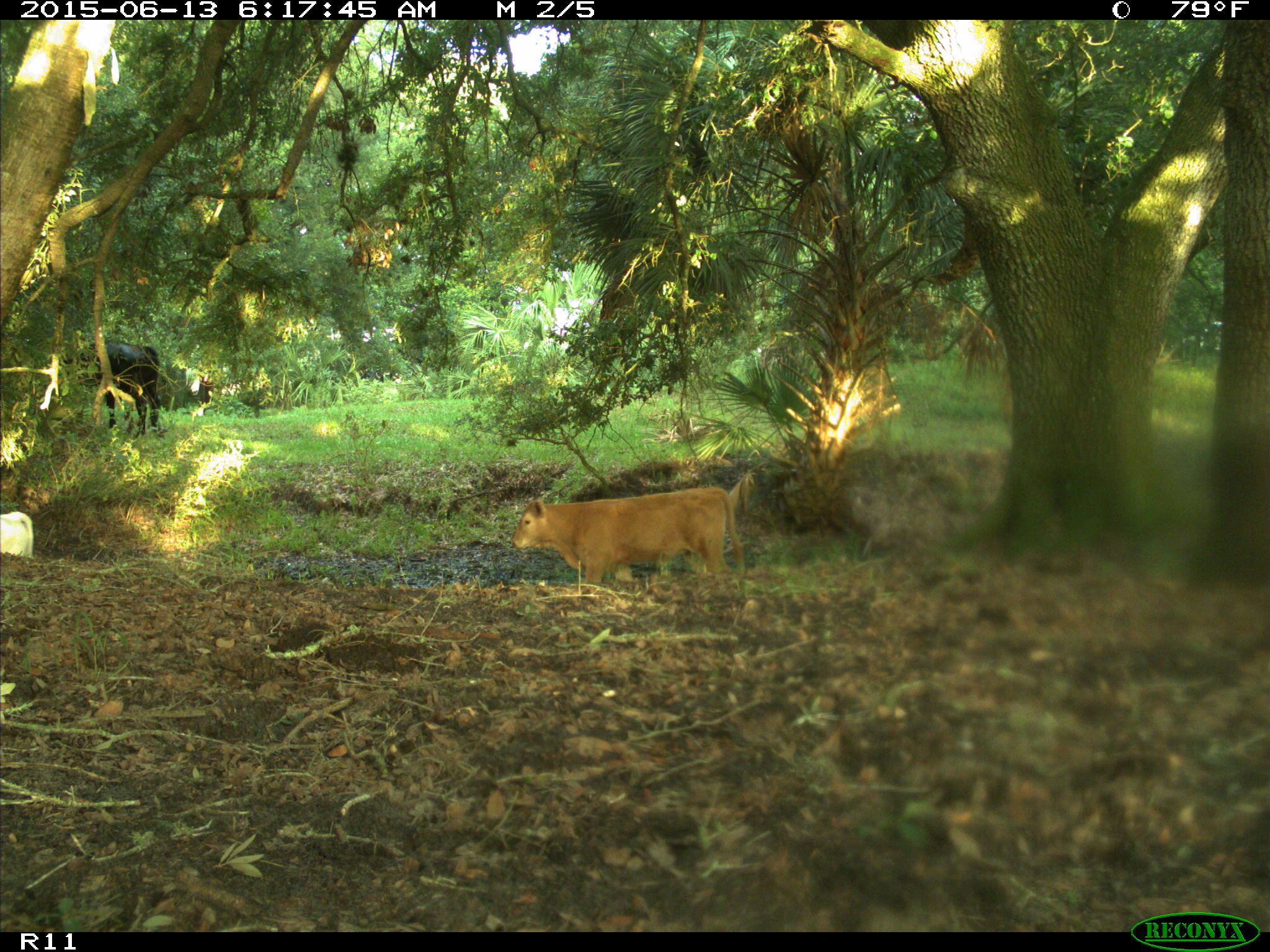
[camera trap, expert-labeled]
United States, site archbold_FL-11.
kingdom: Animalia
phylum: Chordata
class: Mammalia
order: Artiodactyla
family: Bovidae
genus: Bos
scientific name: Bos taurus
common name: domestic cow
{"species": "Bos taurus (domestic cow)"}